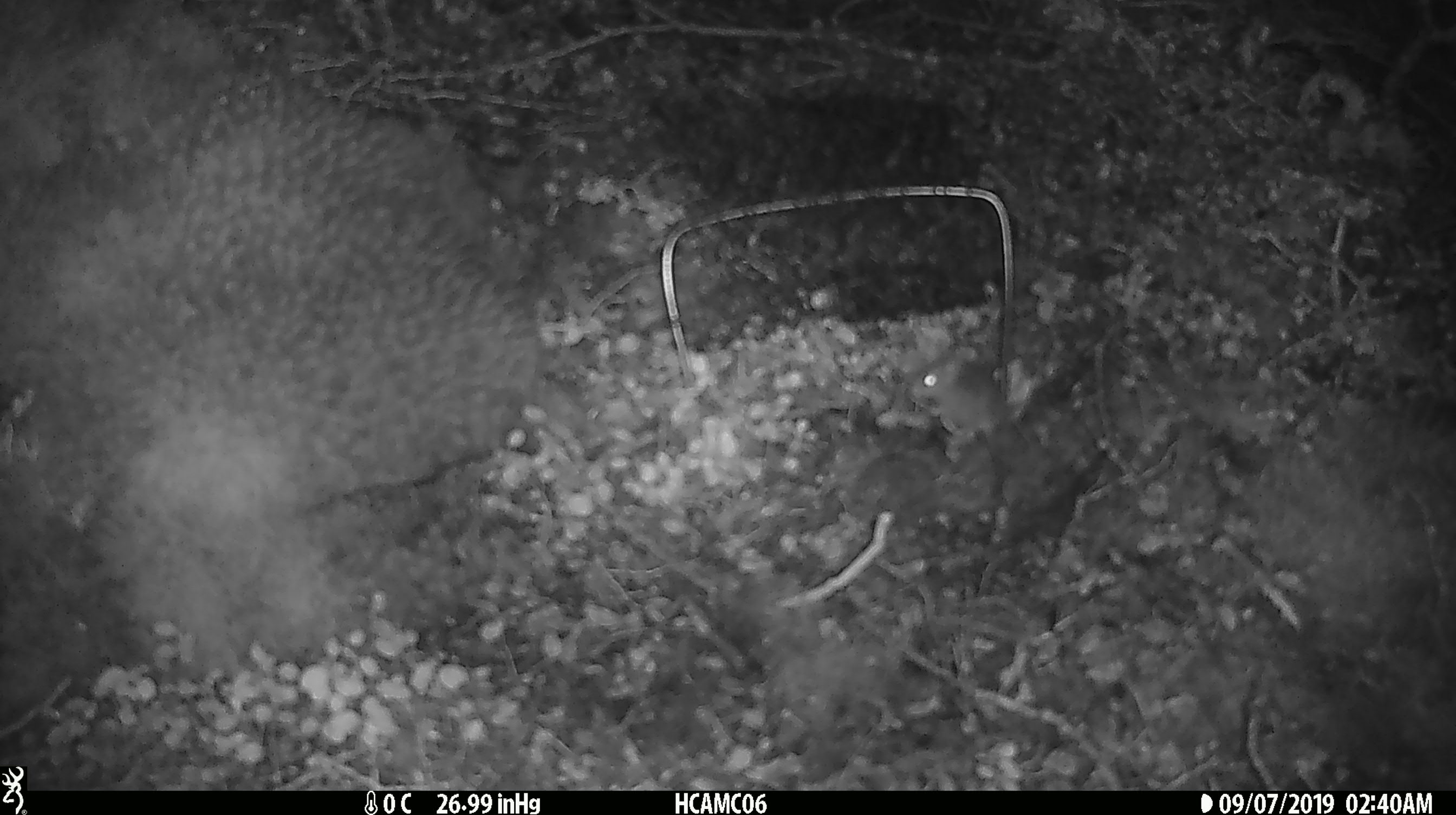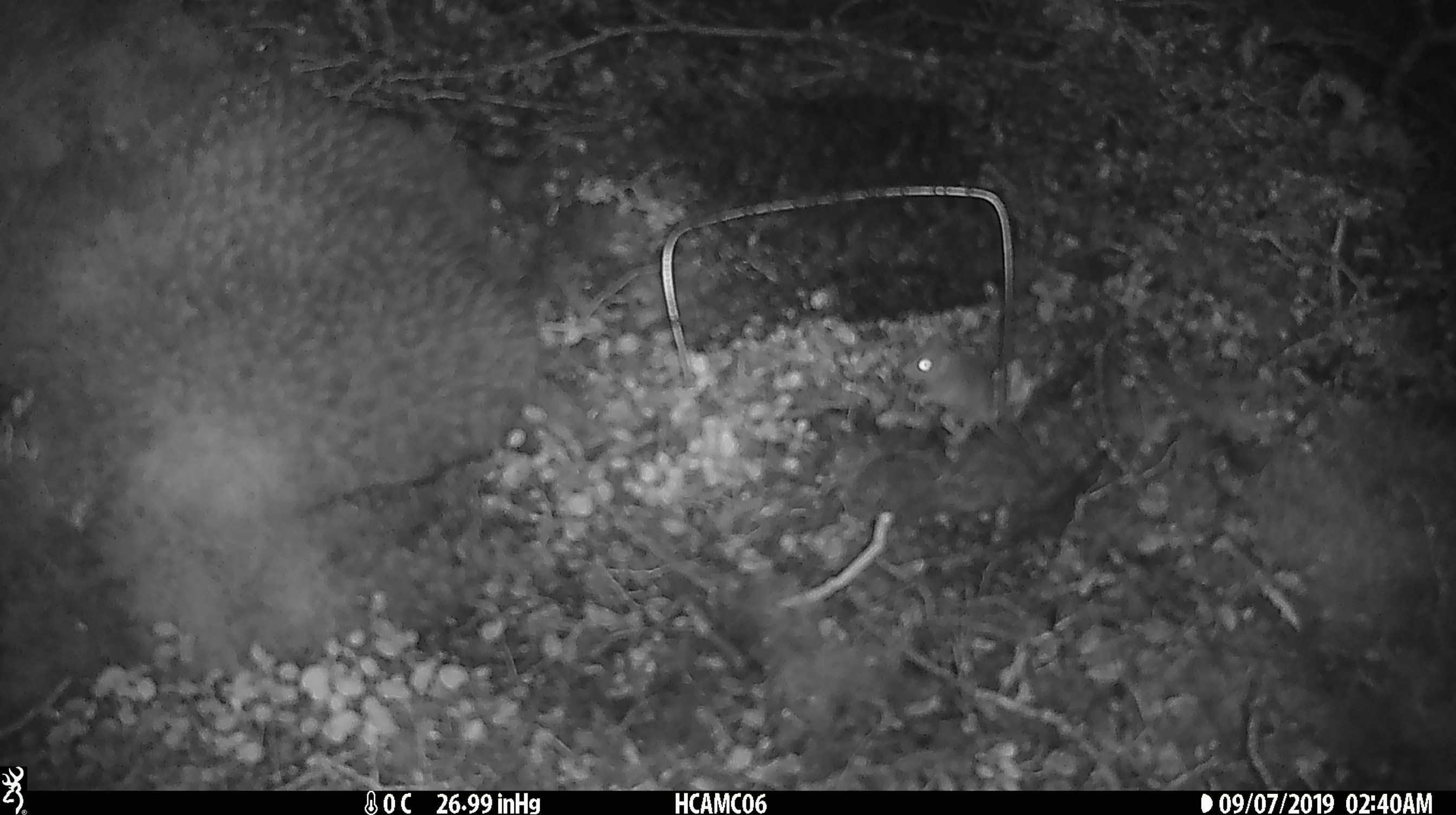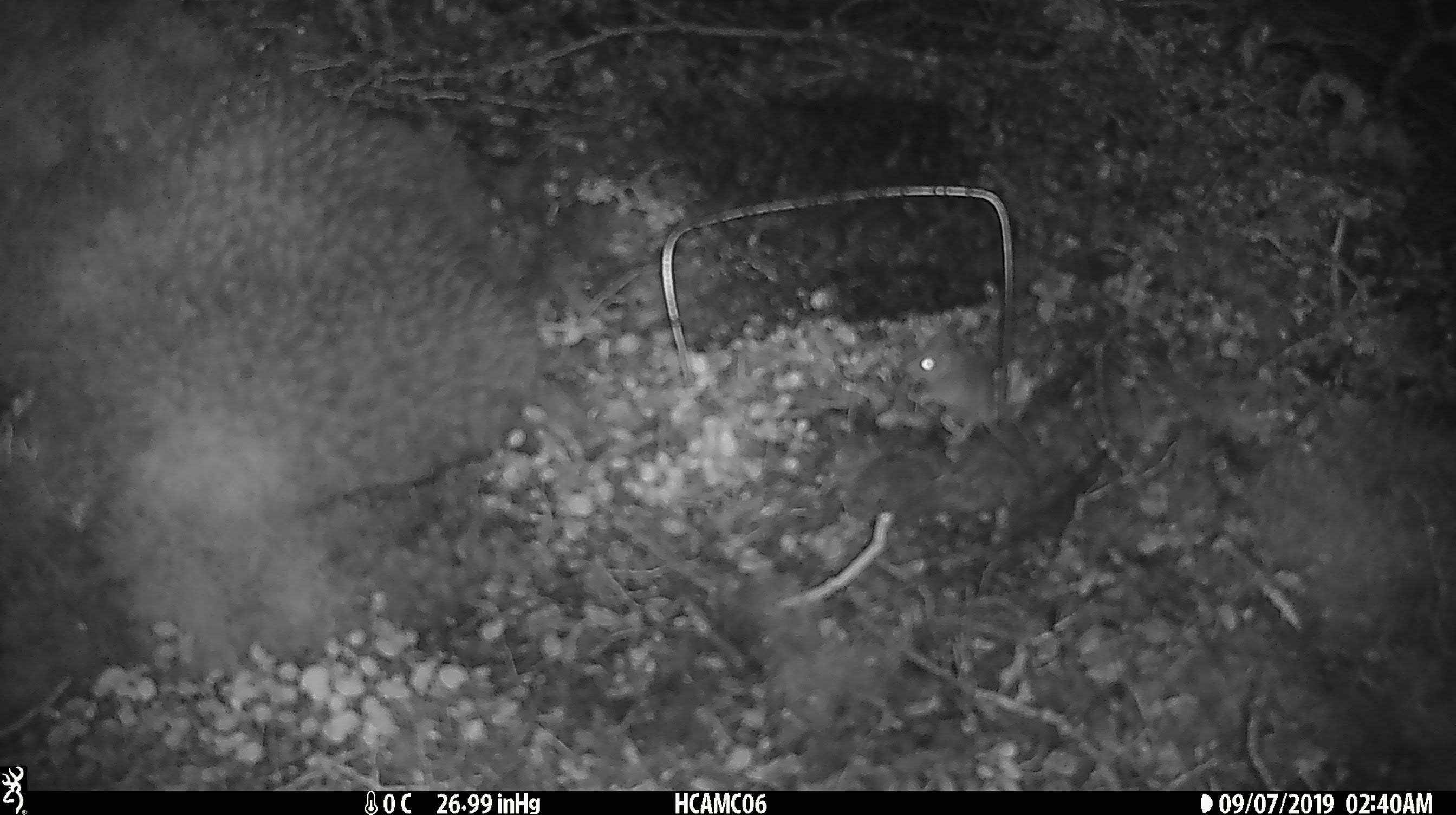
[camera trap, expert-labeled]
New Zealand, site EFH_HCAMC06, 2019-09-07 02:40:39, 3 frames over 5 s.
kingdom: Animalia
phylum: Chordata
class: Mammalia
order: Rodentia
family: Muridae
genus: Mus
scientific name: Mus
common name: mouse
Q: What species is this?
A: Mouse (Mus).